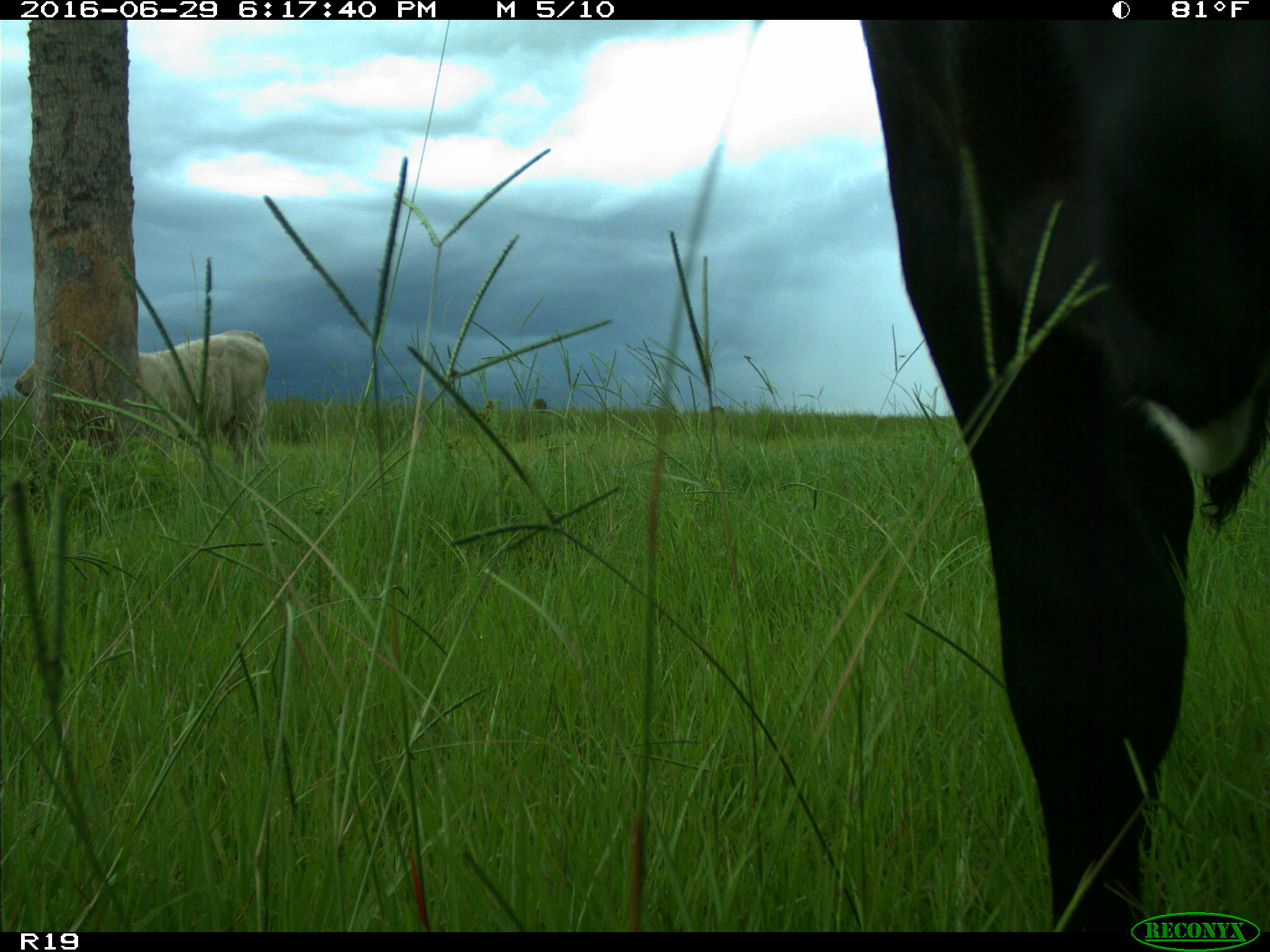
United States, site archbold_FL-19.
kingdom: Animalia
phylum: Chordata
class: Mammalia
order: Artiodactyla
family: Bovidae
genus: Bos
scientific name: Bos taurus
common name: domestic cow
Bos taurus (domestic cow).